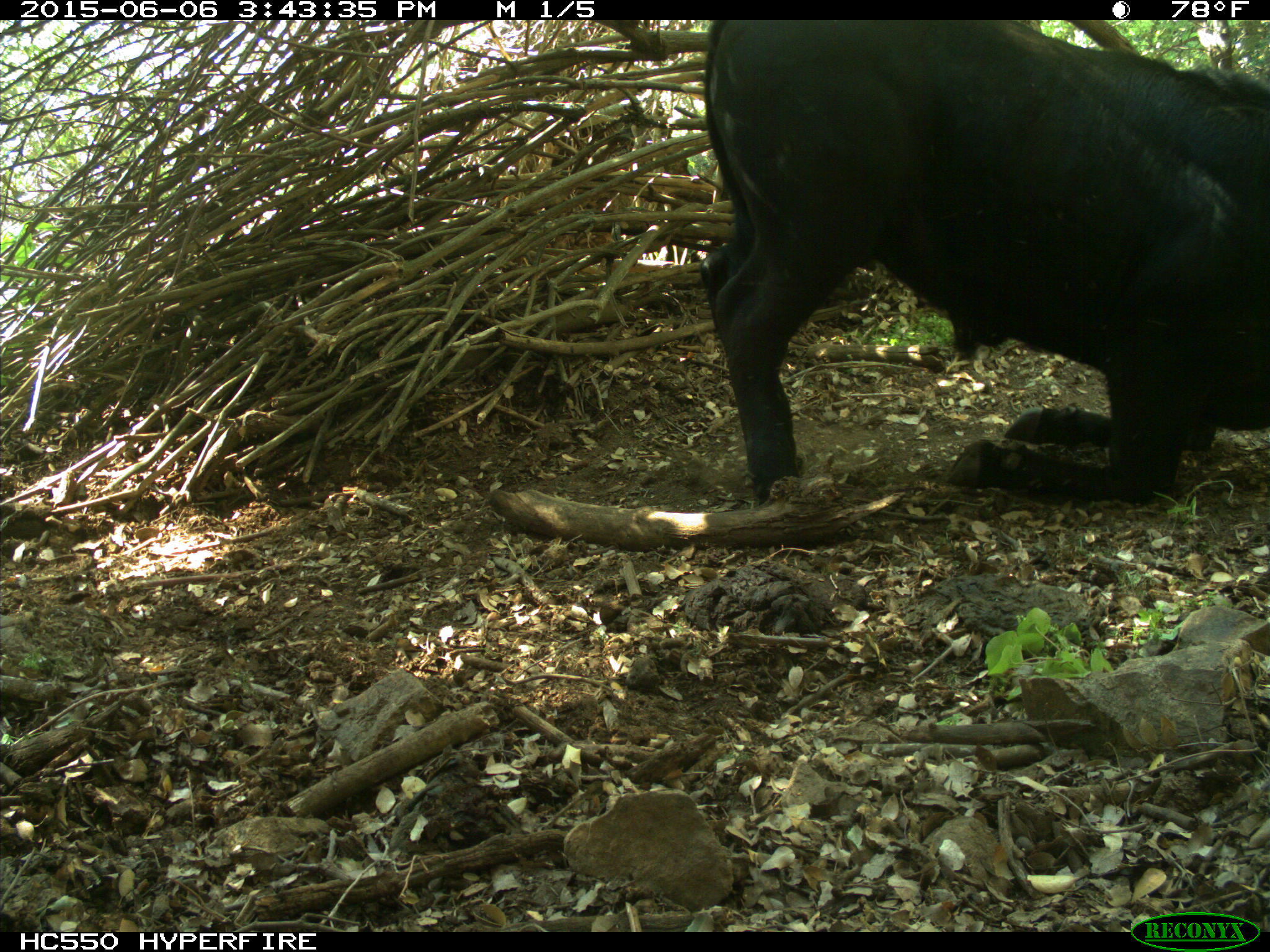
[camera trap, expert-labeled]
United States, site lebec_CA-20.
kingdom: Animalia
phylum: Chordata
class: Mammalia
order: Artiodactyla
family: Bovidae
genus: Bos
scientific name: Bos taurus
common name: domestic cow